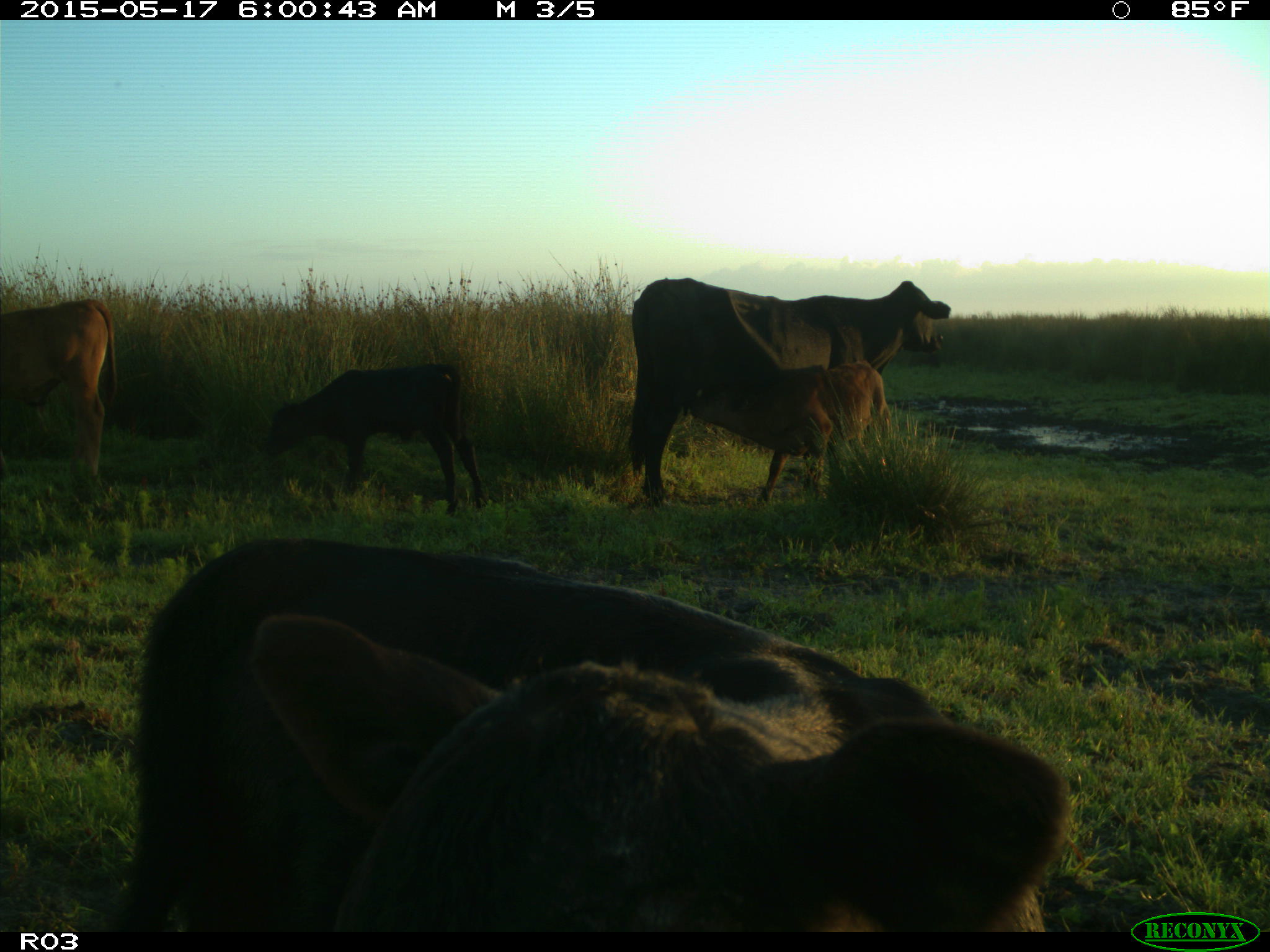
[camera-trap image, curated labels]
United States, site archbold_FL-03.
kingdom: Animalia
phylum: Chordata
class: Mammalia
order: Artiodactyla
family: Bovidae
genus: Bos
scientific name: Bos taurus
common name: domestic cow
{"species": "Bos taurus (domestic cow)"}